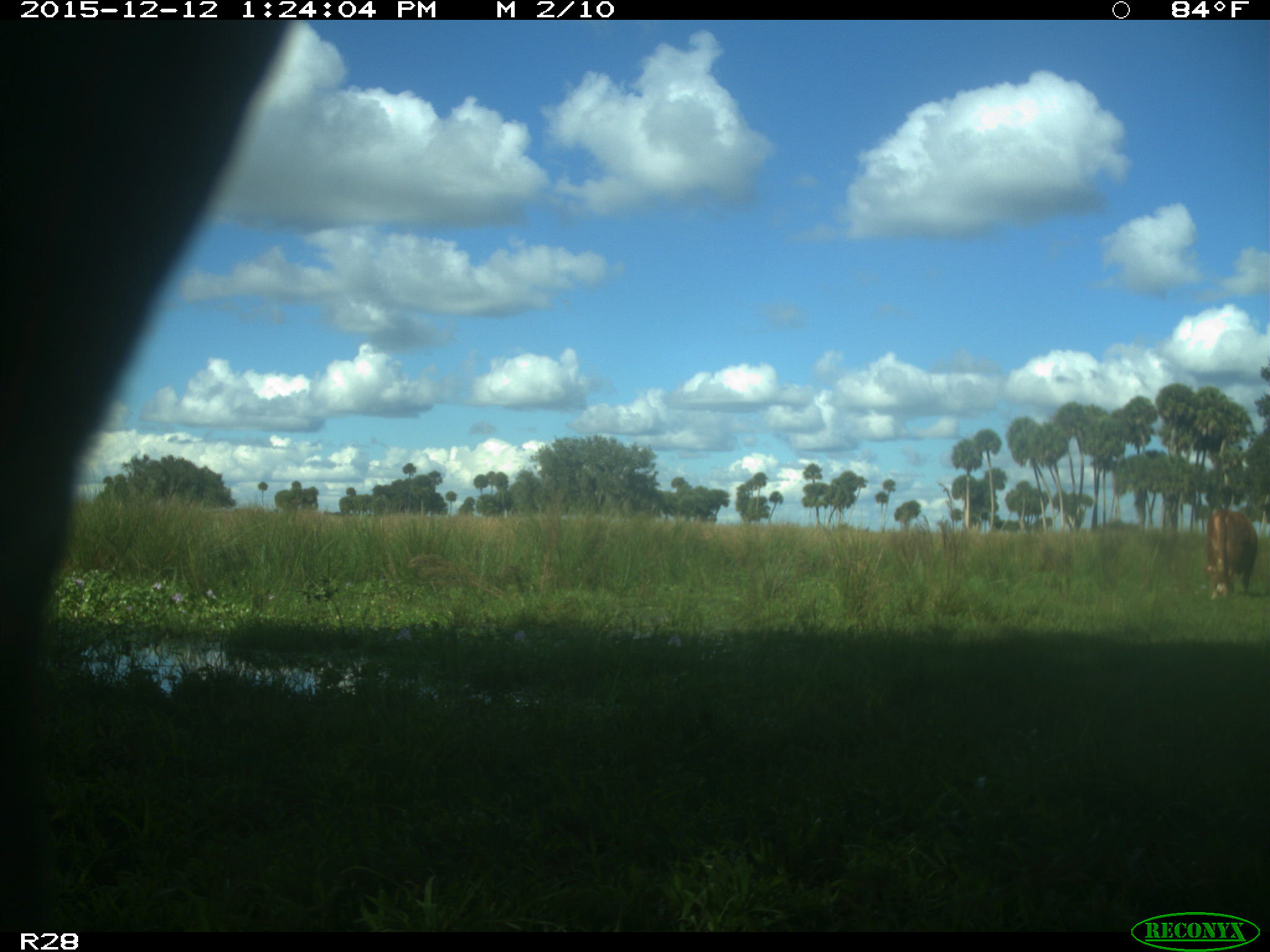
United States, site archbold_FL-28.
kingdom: Animalia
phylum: Chordata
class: Mammalia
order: Artiodactyla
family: Bovidae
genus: Bos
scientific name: Bos taurus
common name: domestic cow